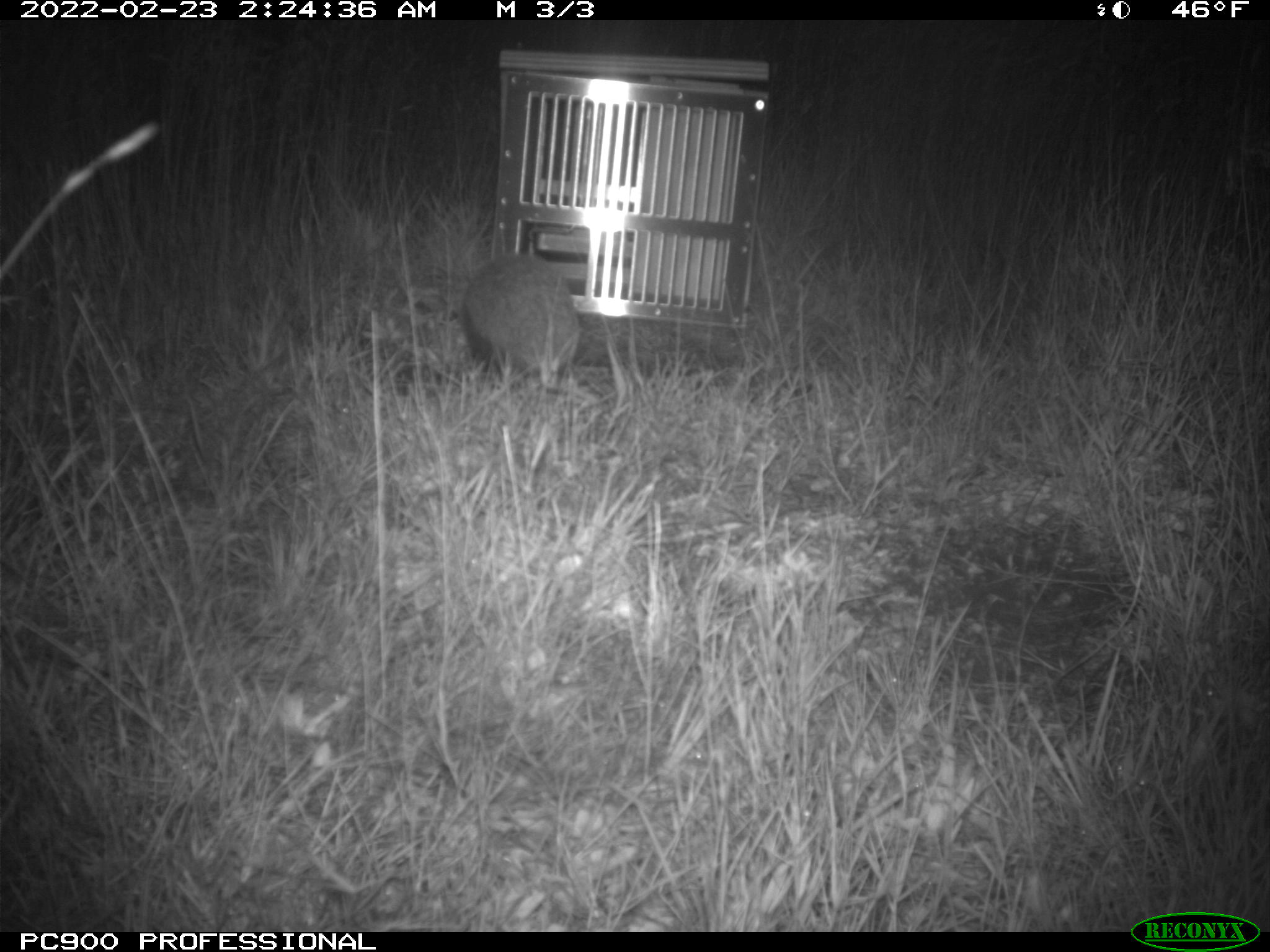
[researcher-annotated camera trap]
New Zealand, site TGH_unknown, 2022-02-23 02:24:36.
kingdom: Animalia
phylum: Chordata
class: Mammalia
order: Eulipotyphla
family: Erinaceidae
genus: Erinaceus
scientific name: Erinaceus europaeus europaeus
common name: european hedgehog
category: hedgehog